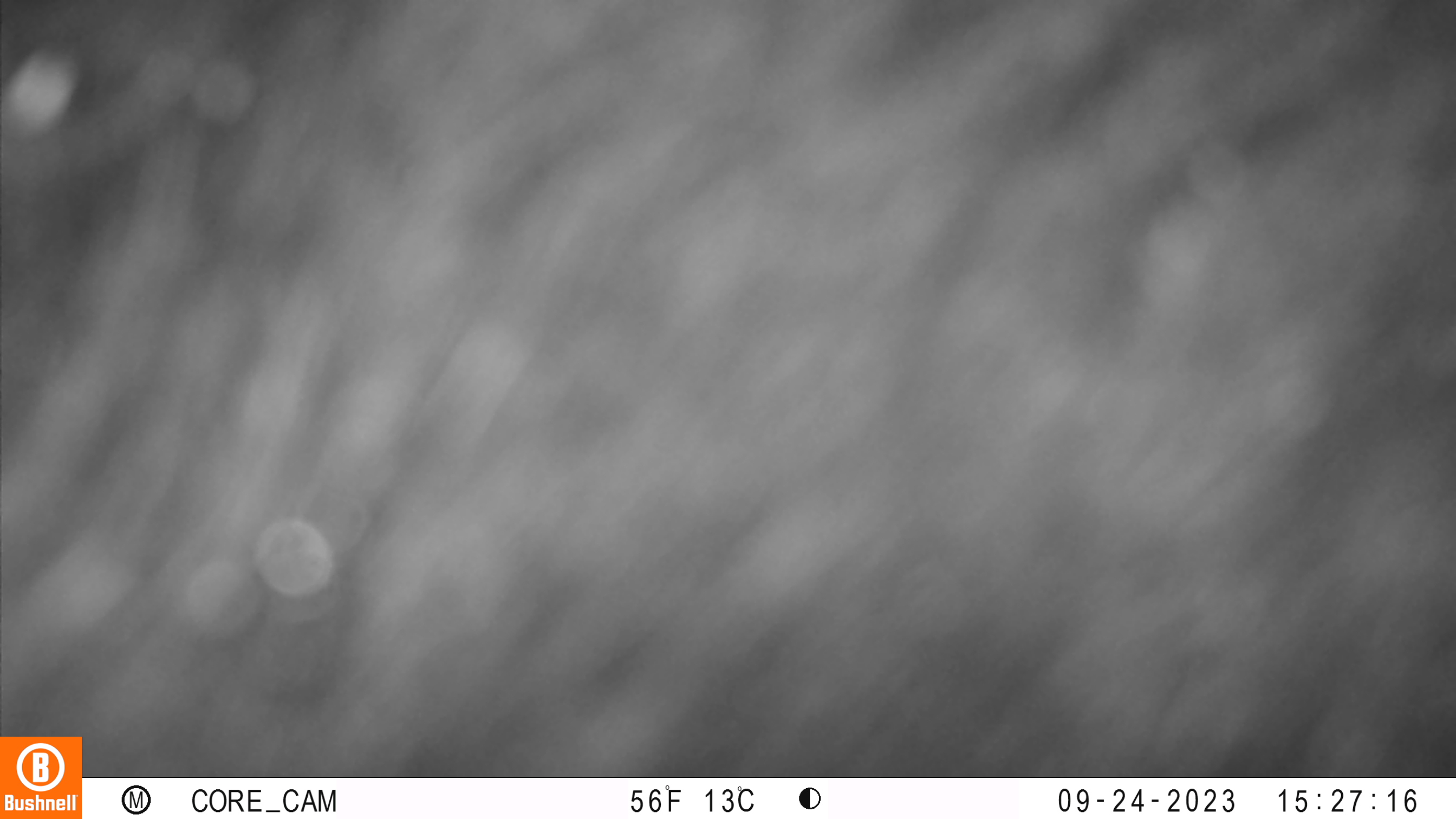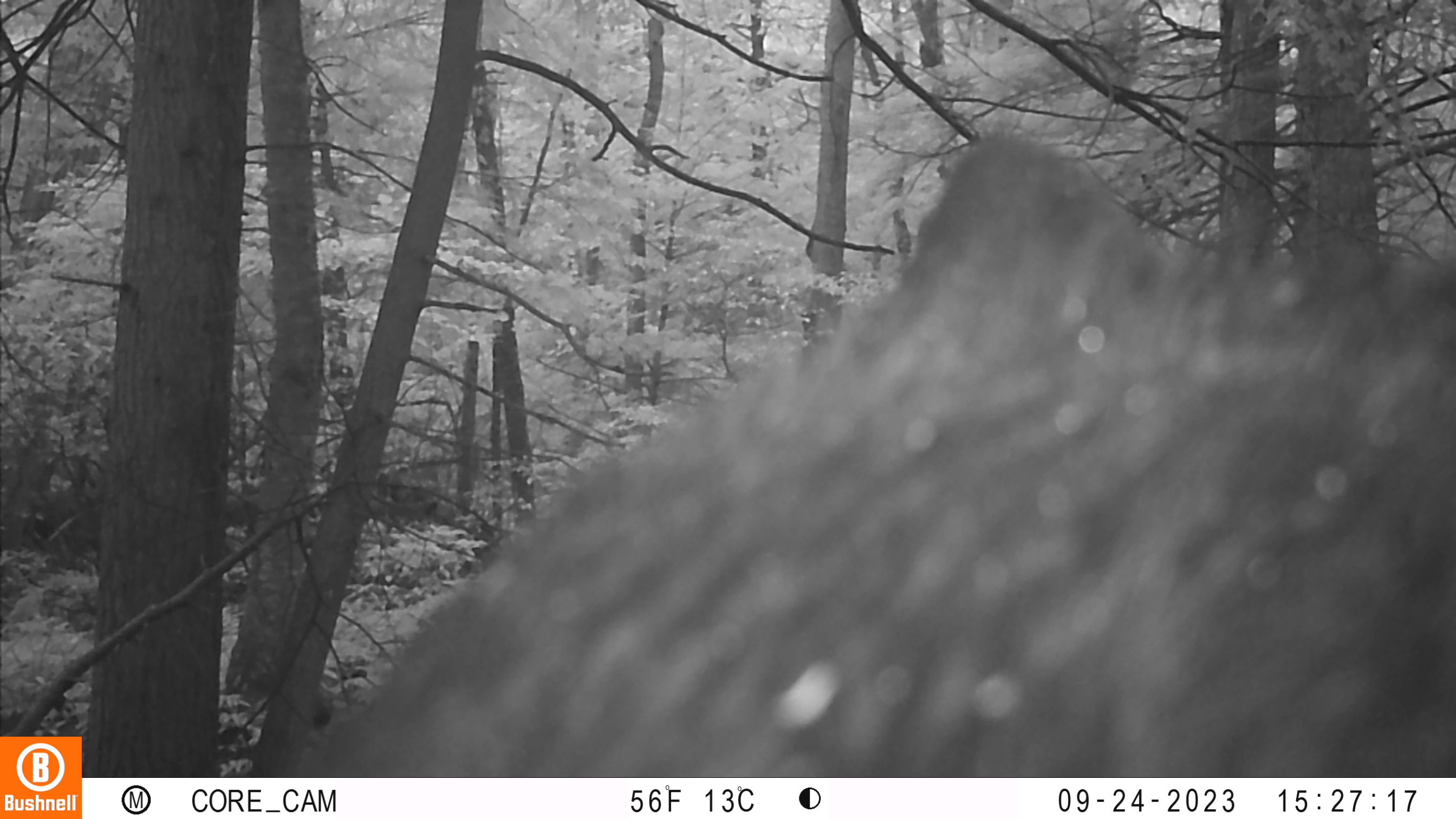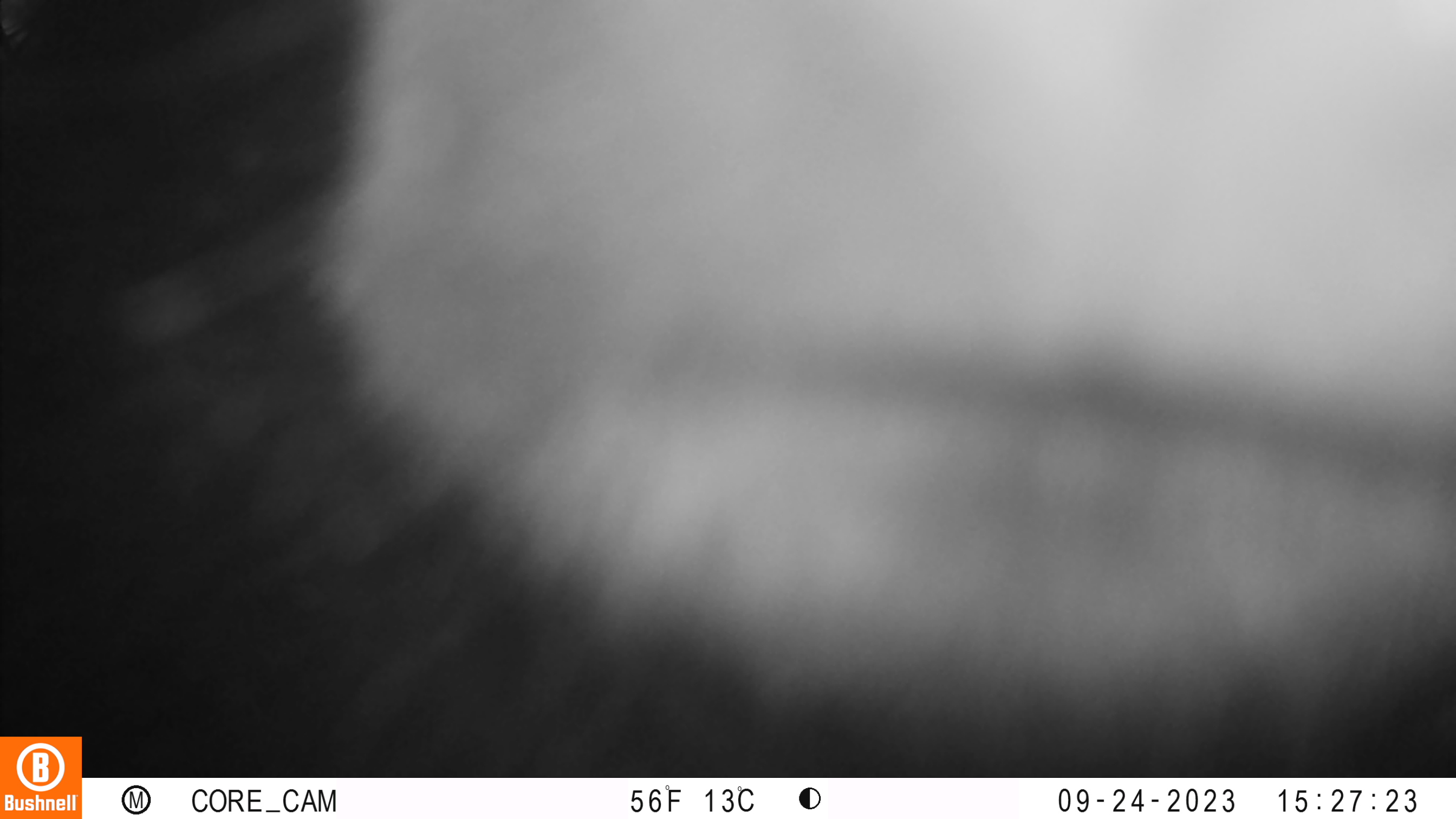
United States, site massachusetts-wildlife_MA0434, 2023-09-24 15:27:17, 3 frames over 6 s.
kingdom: Animalia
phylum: Chordata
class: Mammalia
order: Carnivora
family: Ursidae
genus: Ursus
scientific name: Ursus americanus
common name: black bear